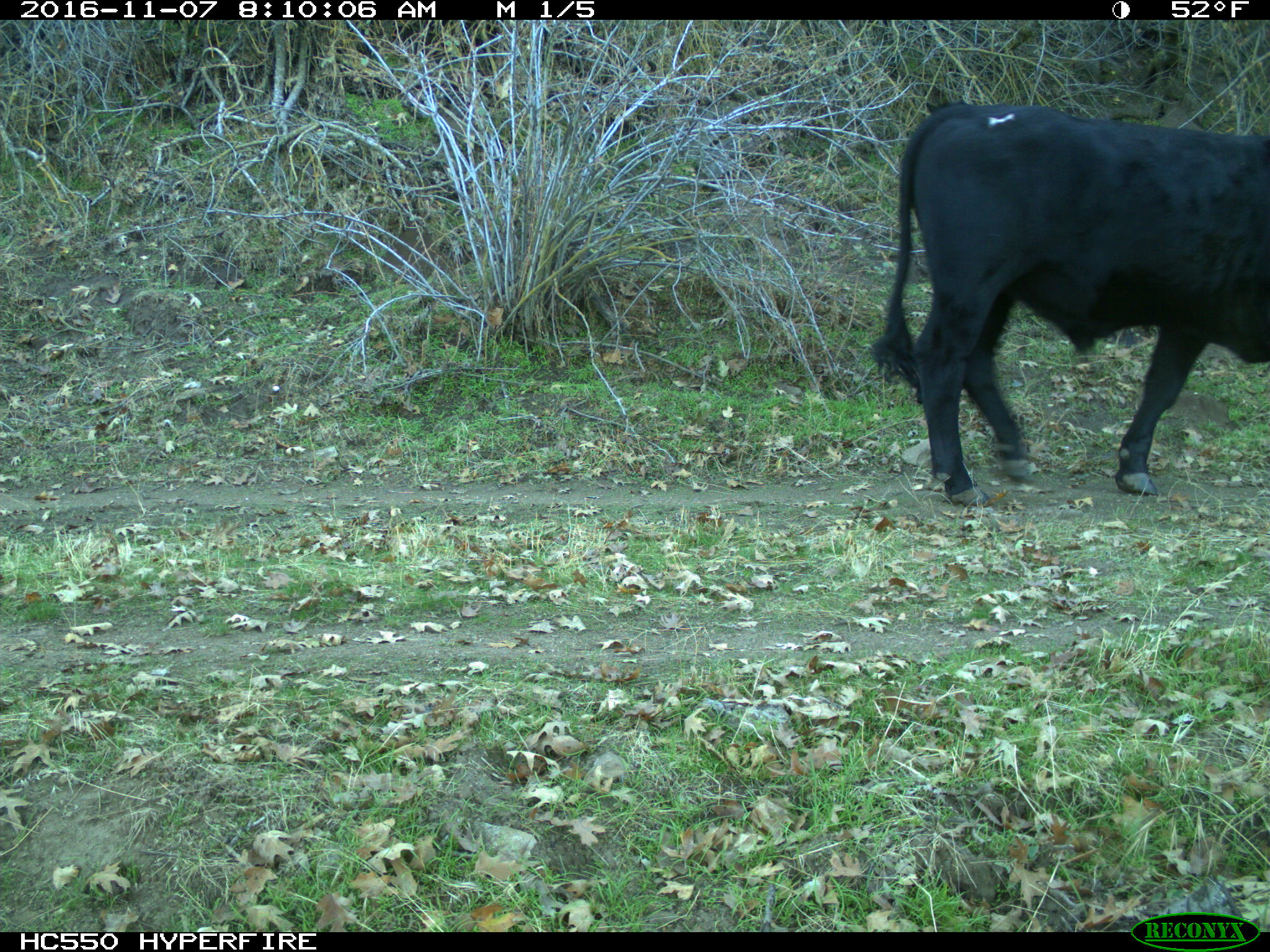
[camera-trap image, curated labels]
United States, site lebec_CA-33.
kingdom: Animalia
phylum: Chordata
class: Mammalia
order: Artiodactyla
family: Bovidae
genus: Bos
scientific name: Bos taurus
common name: domestic cow